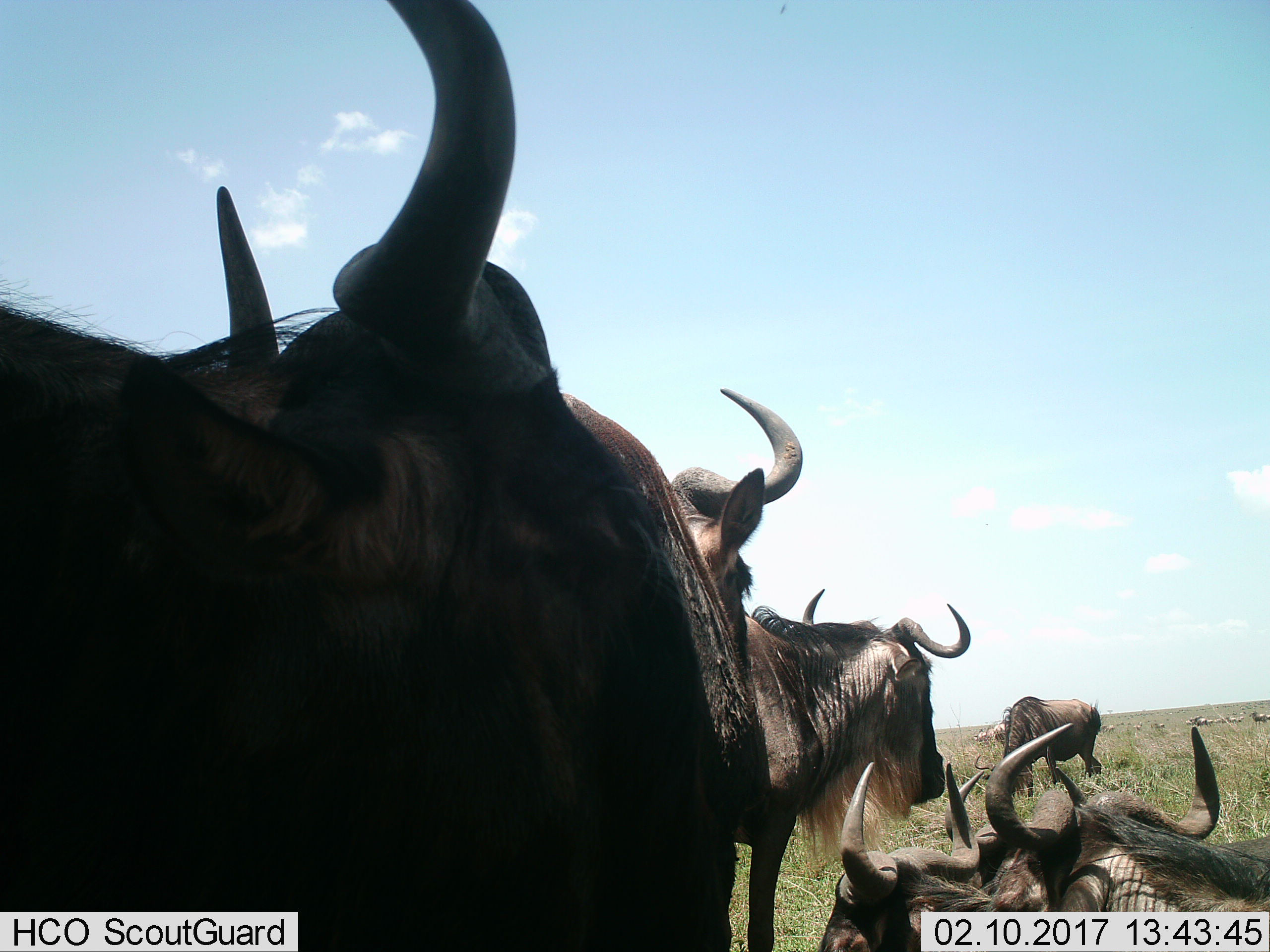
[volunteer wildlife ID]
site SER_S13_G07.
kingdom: Animalia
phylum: Chordata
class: Mammalia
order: Artiodactyla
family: Bovidae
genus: Connochaetes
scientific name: Connochaetes taurinus taurinus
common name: blue wildebeest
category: wildebeestblue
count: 7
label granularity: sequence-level